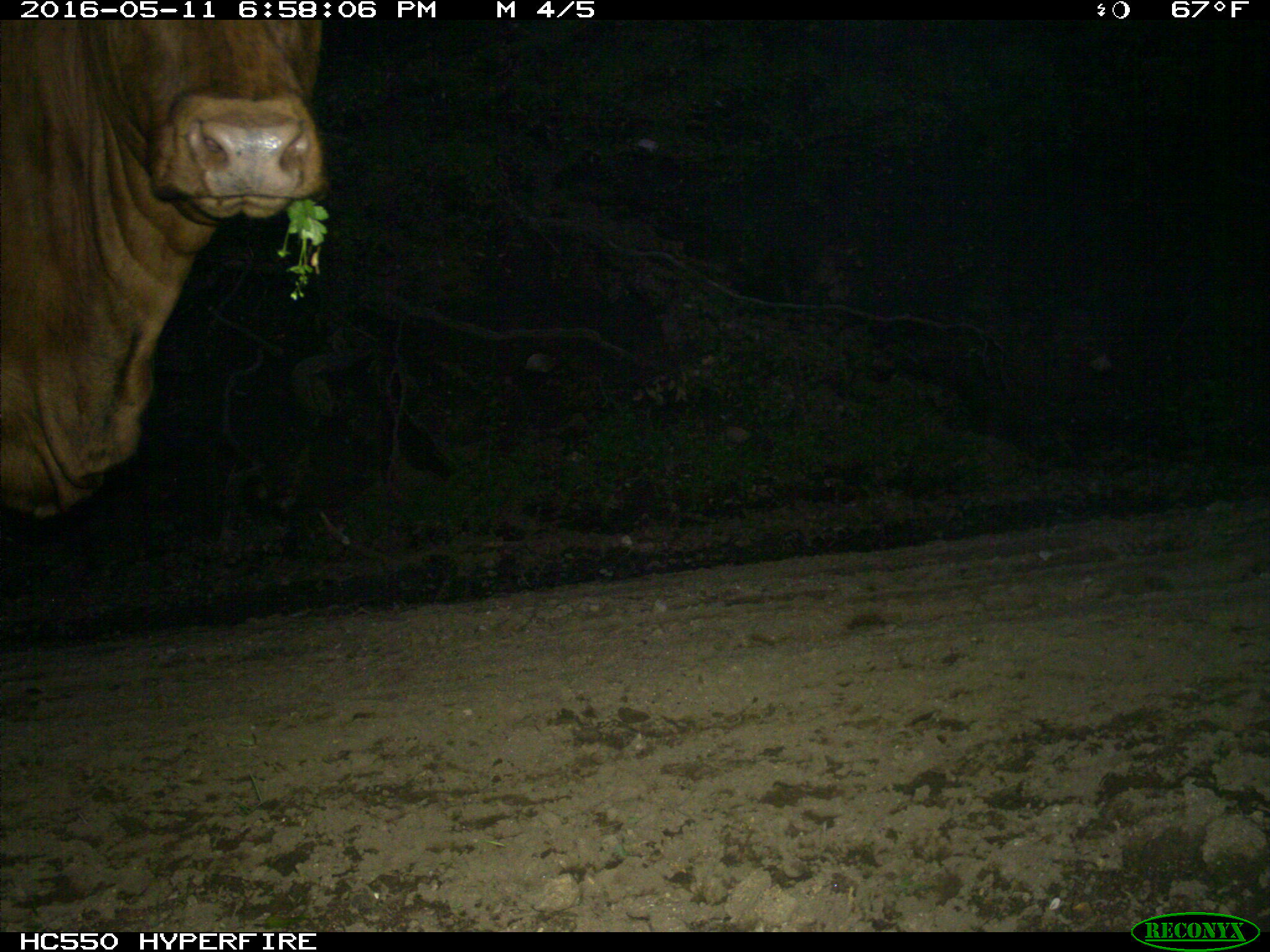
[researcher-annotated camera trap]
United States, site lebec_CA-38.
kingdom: Animalia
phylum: Chordata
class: Mammalia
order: Artiodactyla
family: Bovidae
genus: Bos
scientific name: Bos taurus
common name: domestic cow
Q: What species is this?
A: Bos taurus (domestic cow).